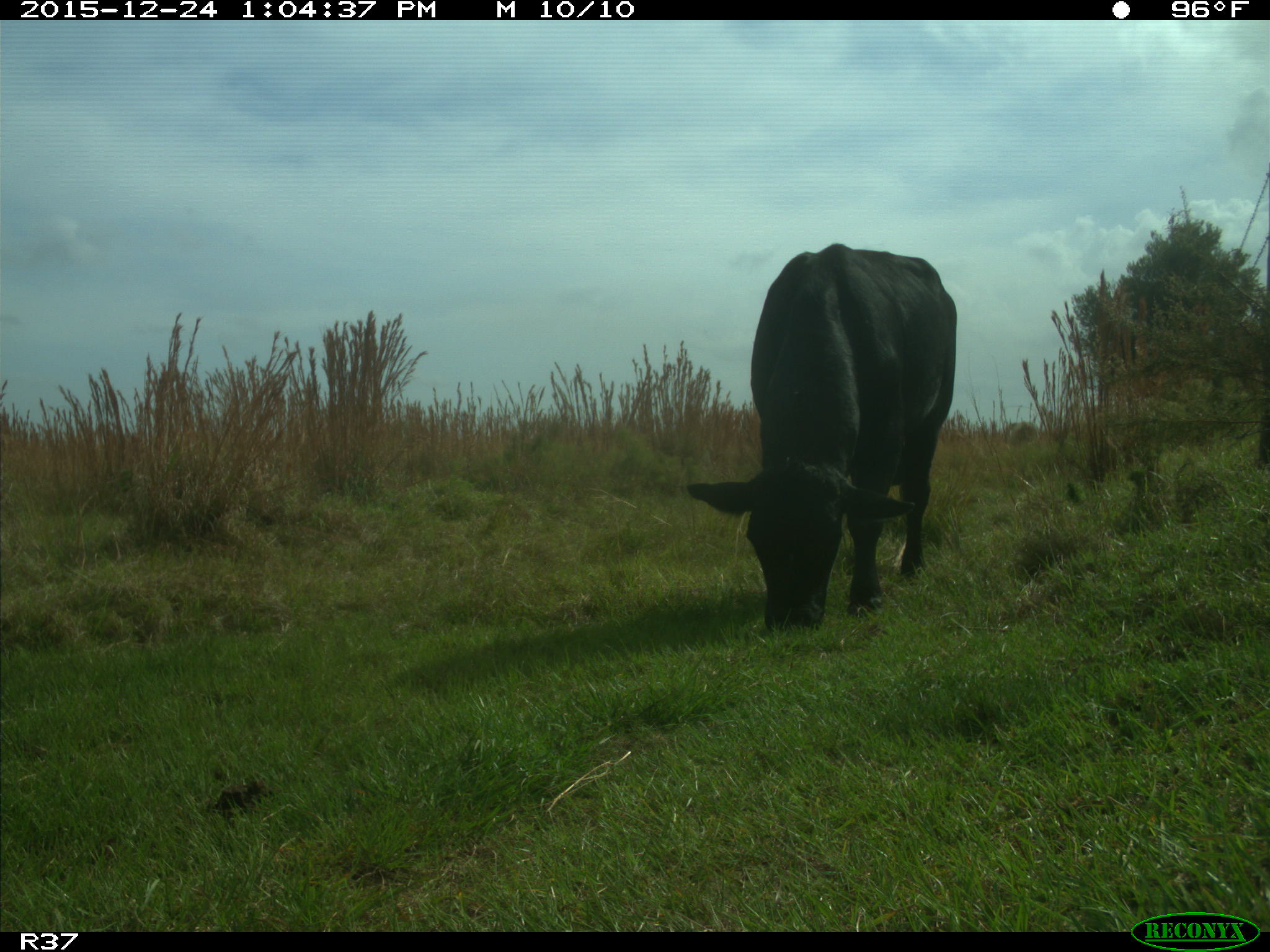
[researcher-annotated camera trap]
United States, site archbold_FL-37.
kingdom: Animalia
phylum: Chordata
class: Mammalia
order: Artiodactyla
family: Bovidae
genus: Bos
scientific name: Bos taurus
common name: domestic cow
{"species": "Bos taurus (domestic cow)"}